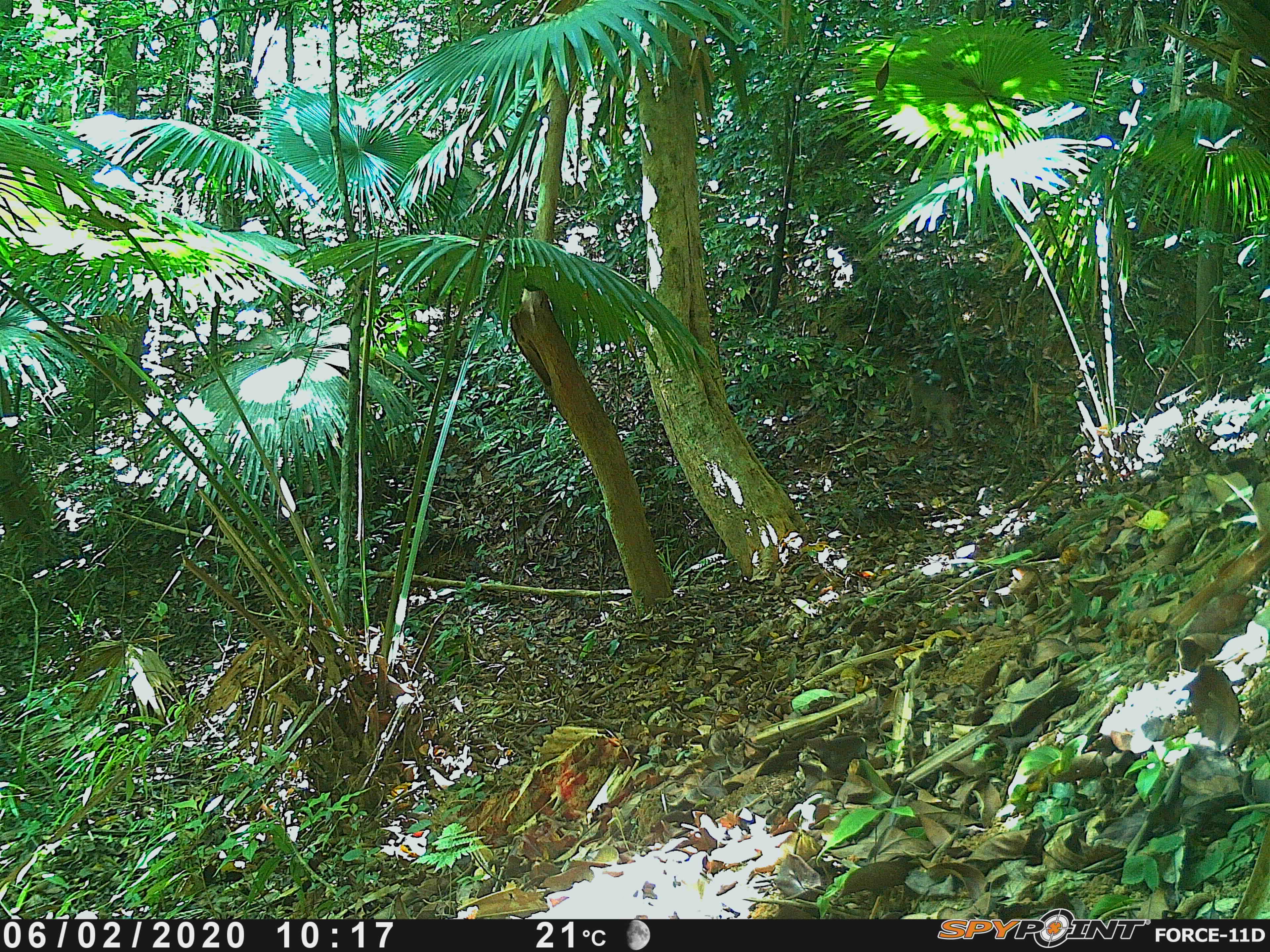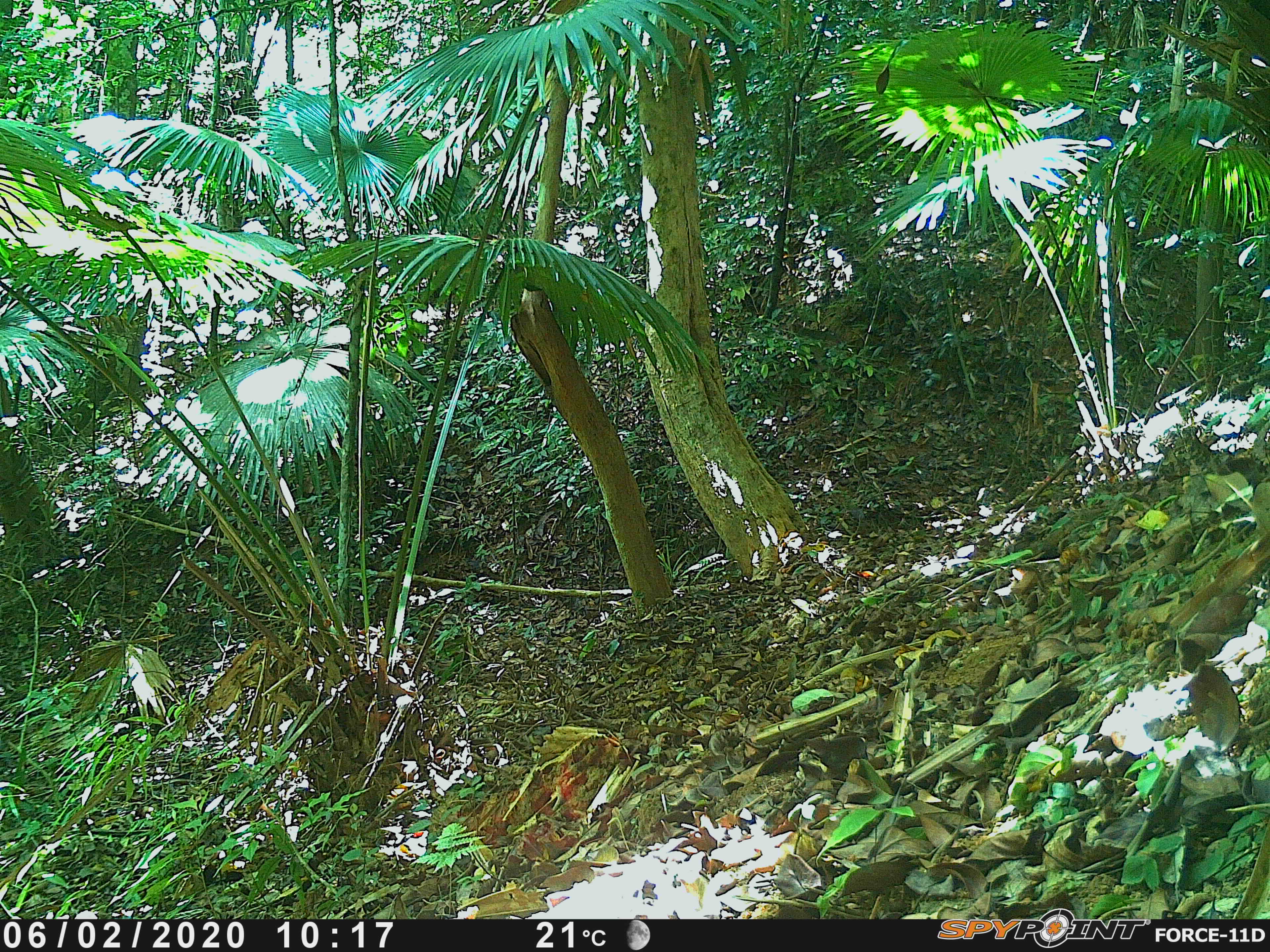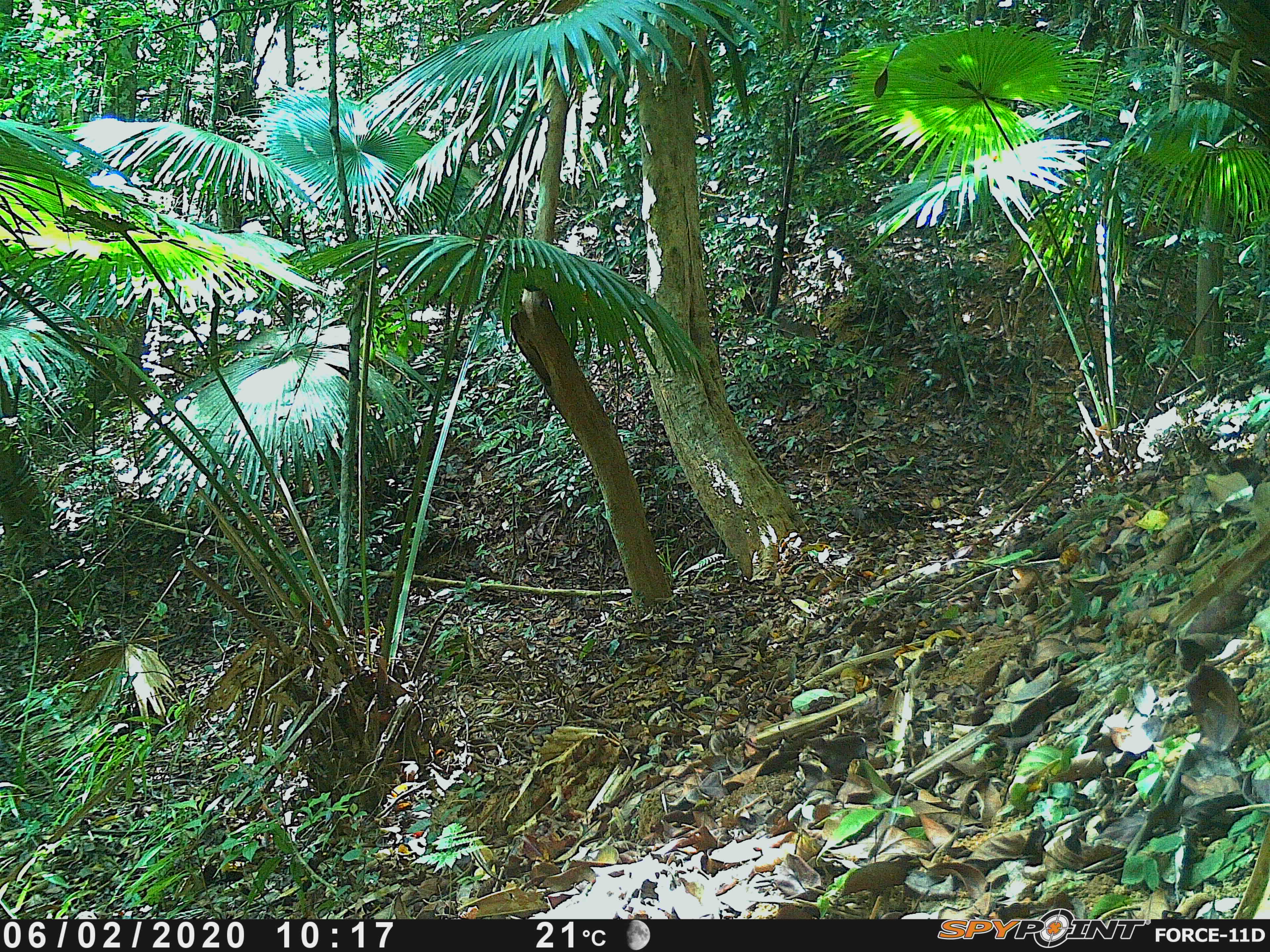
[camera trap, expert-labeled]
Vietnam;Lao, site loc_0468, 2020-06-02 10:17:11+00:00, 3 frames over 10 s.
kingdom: Animalia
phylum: Chordata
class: Mammalia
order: Primates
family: Cercopithecidae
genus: Macaca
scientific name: Macaca nemestrina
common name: pig-tailed macaque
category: pig tailed macaque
Pig tailed macaque (pig-tailed macaque) (Macaca nemestrina). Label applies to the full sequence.